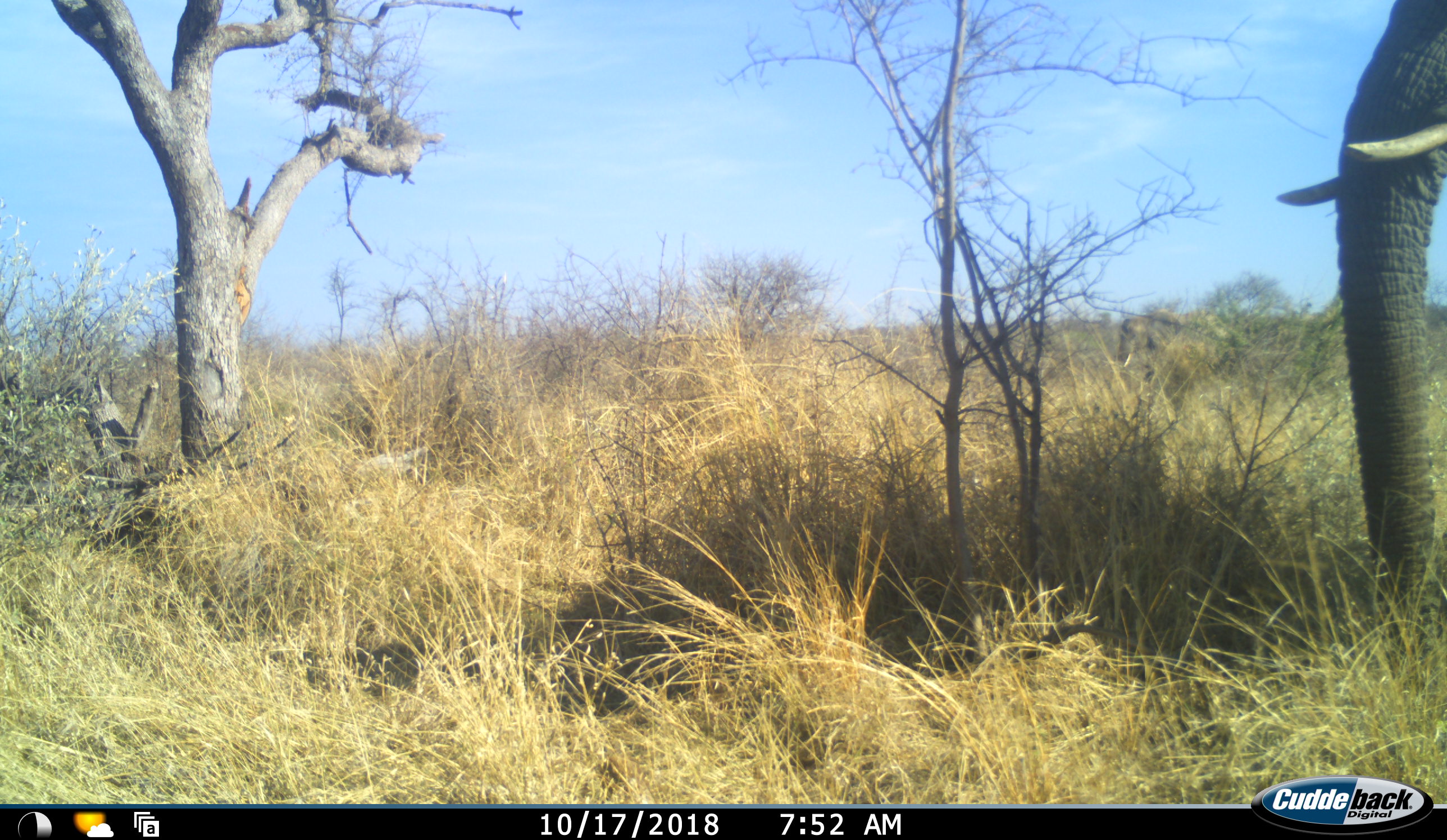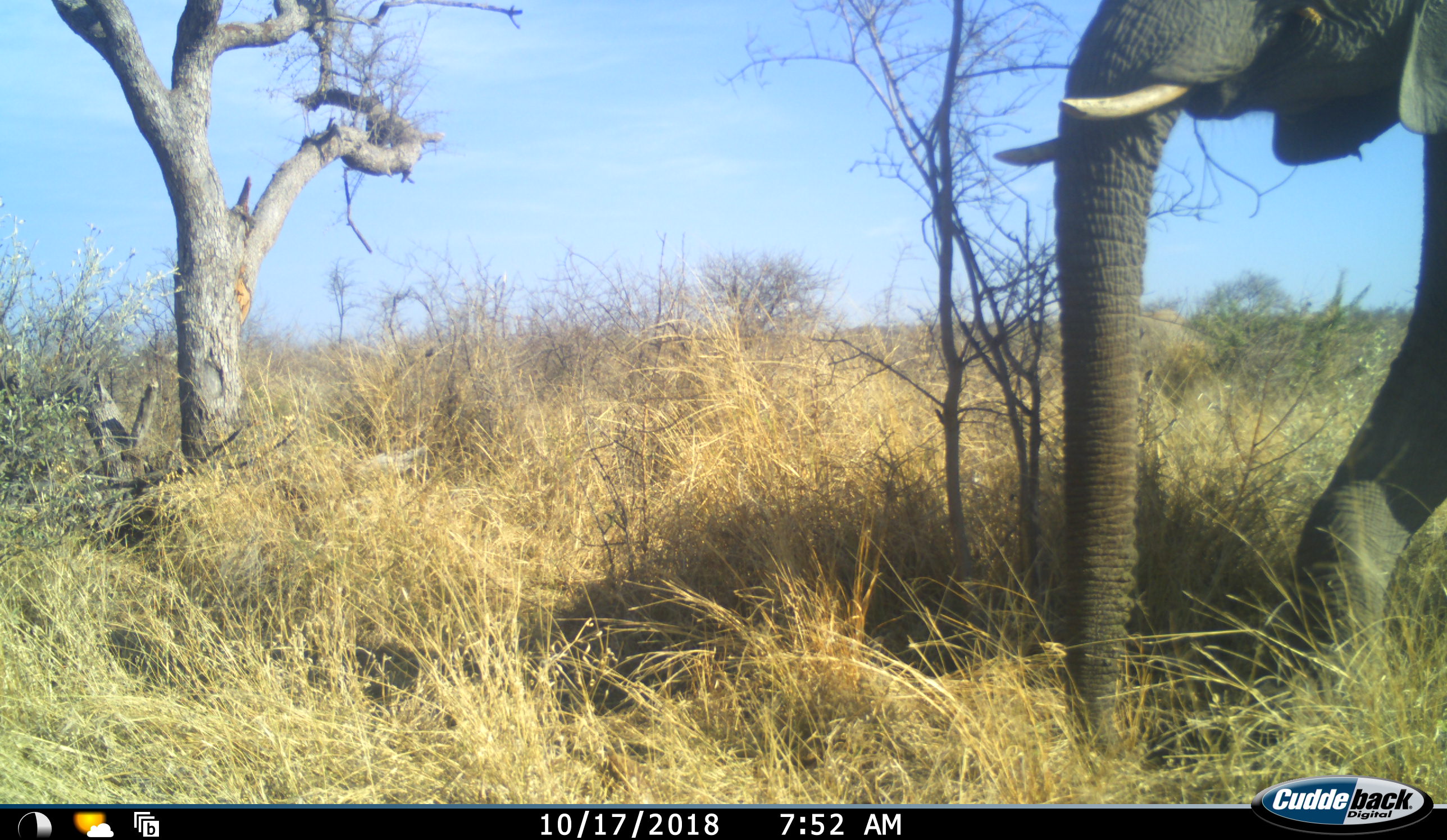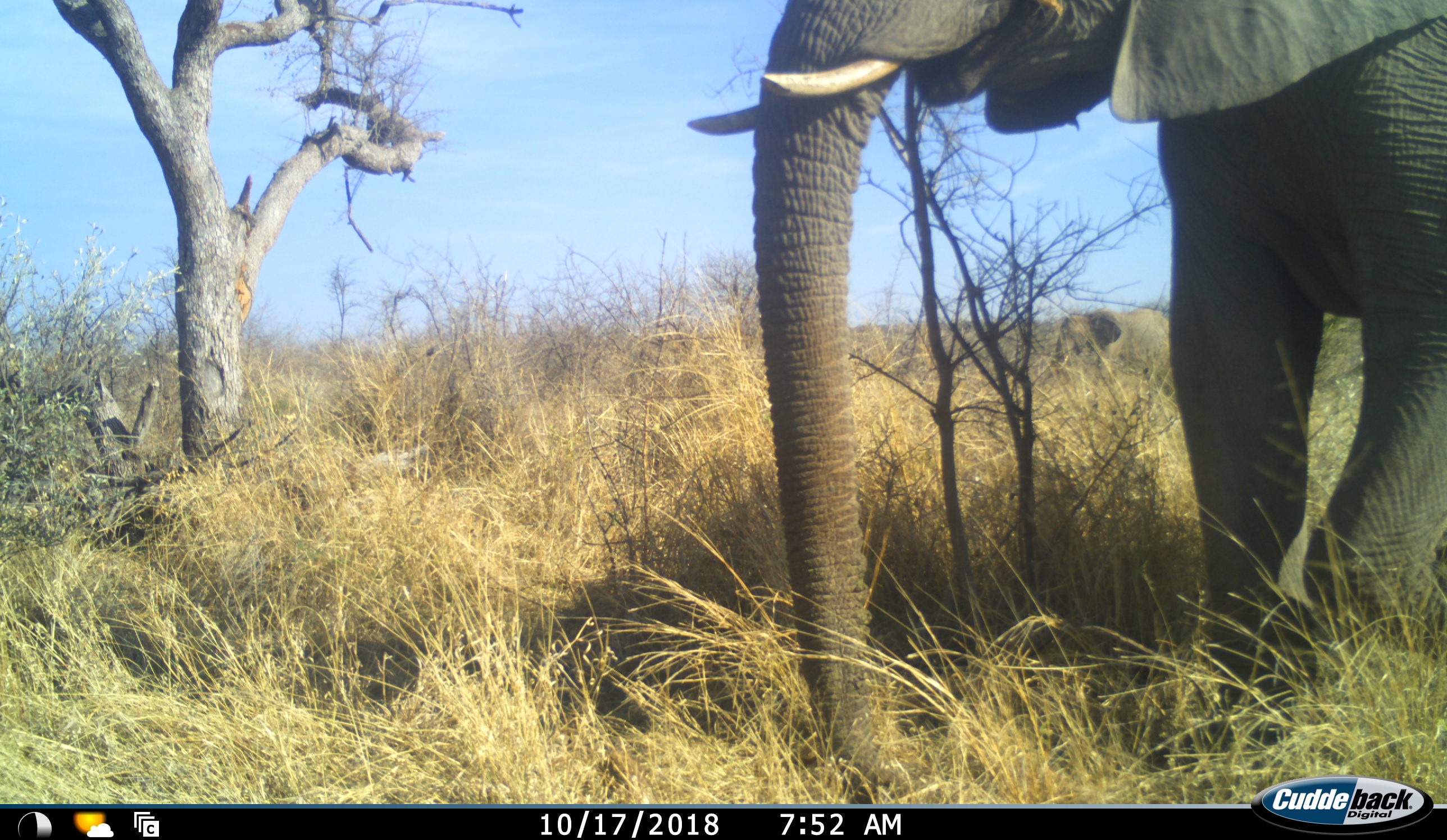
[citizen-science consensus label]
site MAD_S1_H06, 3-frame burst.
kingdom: Animalia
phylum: Chordata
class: Mammalia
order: Proboscidea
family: Elephantidae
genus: Loxodonta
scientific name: Loxodonta africana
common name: african bush elephant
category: elephant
Elephant (african bush elephant) (Loxodonta africana), count 2. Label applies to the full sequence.